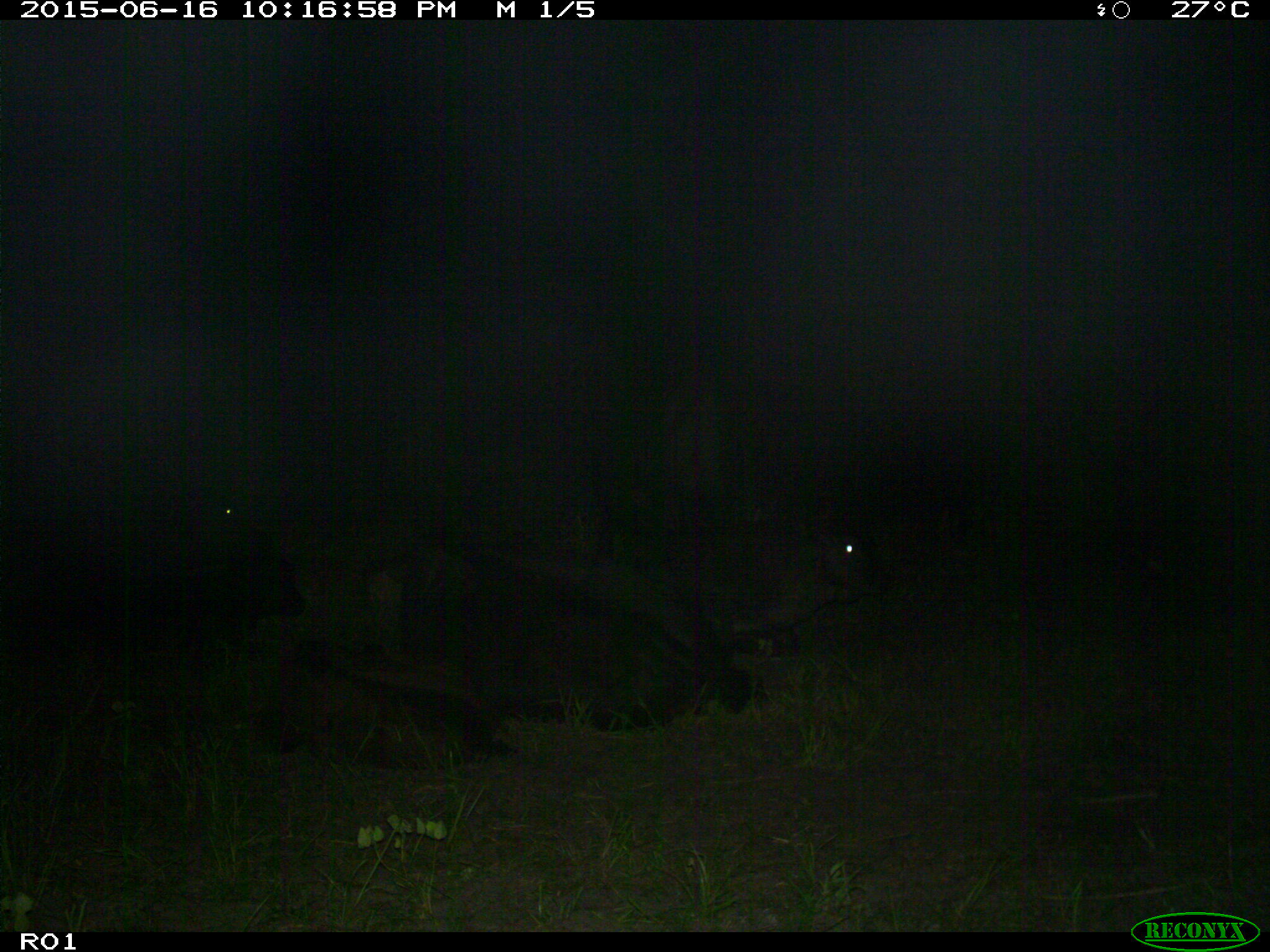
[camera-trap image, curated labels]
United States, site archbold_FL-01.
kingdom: Animalia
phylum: Chordata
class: Mammalia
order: Artiodactyla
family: Bovidae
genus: Bos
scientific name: Bos taurus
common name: domestic cow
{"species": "Bos taurus (domestic cow)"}